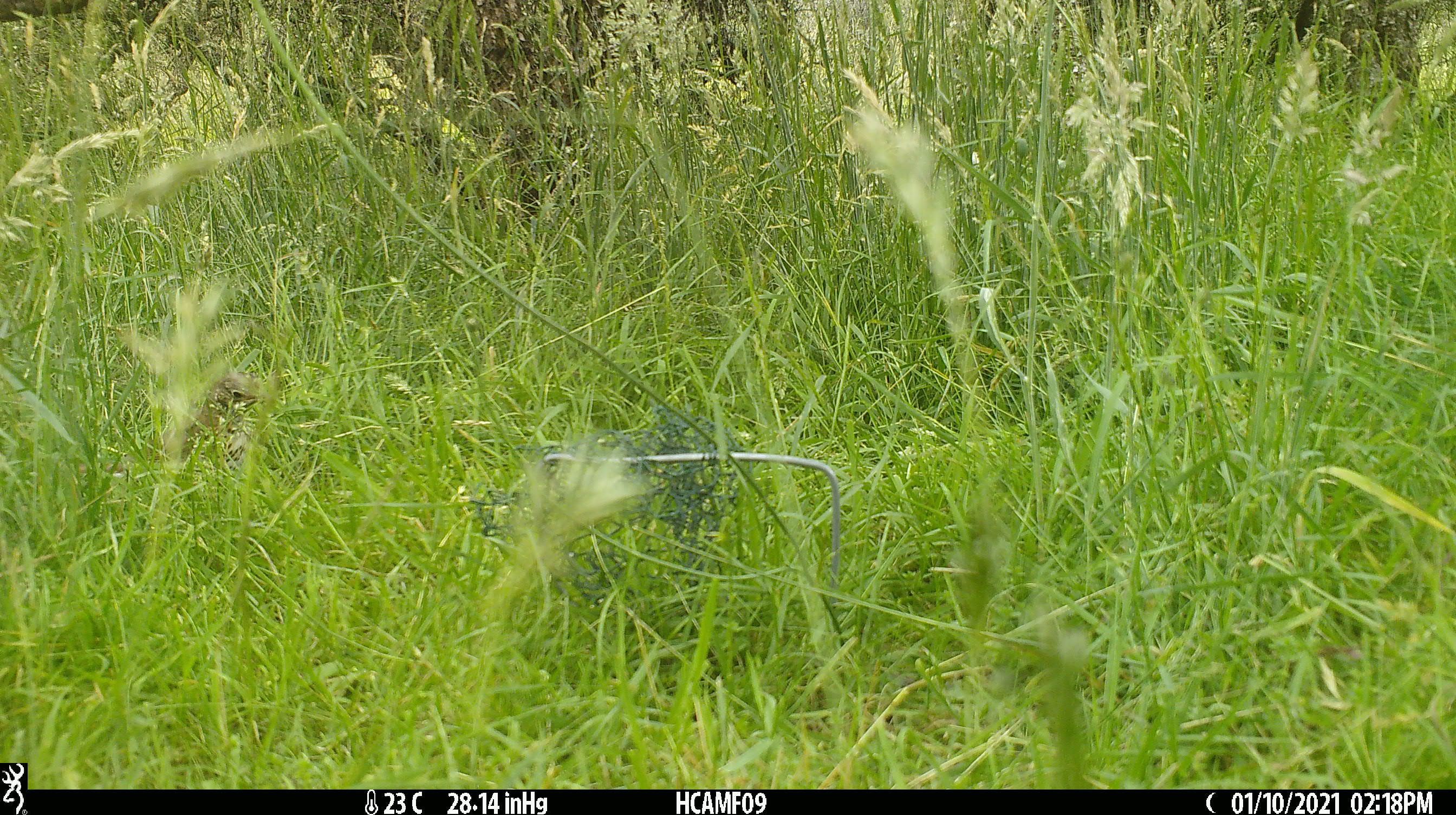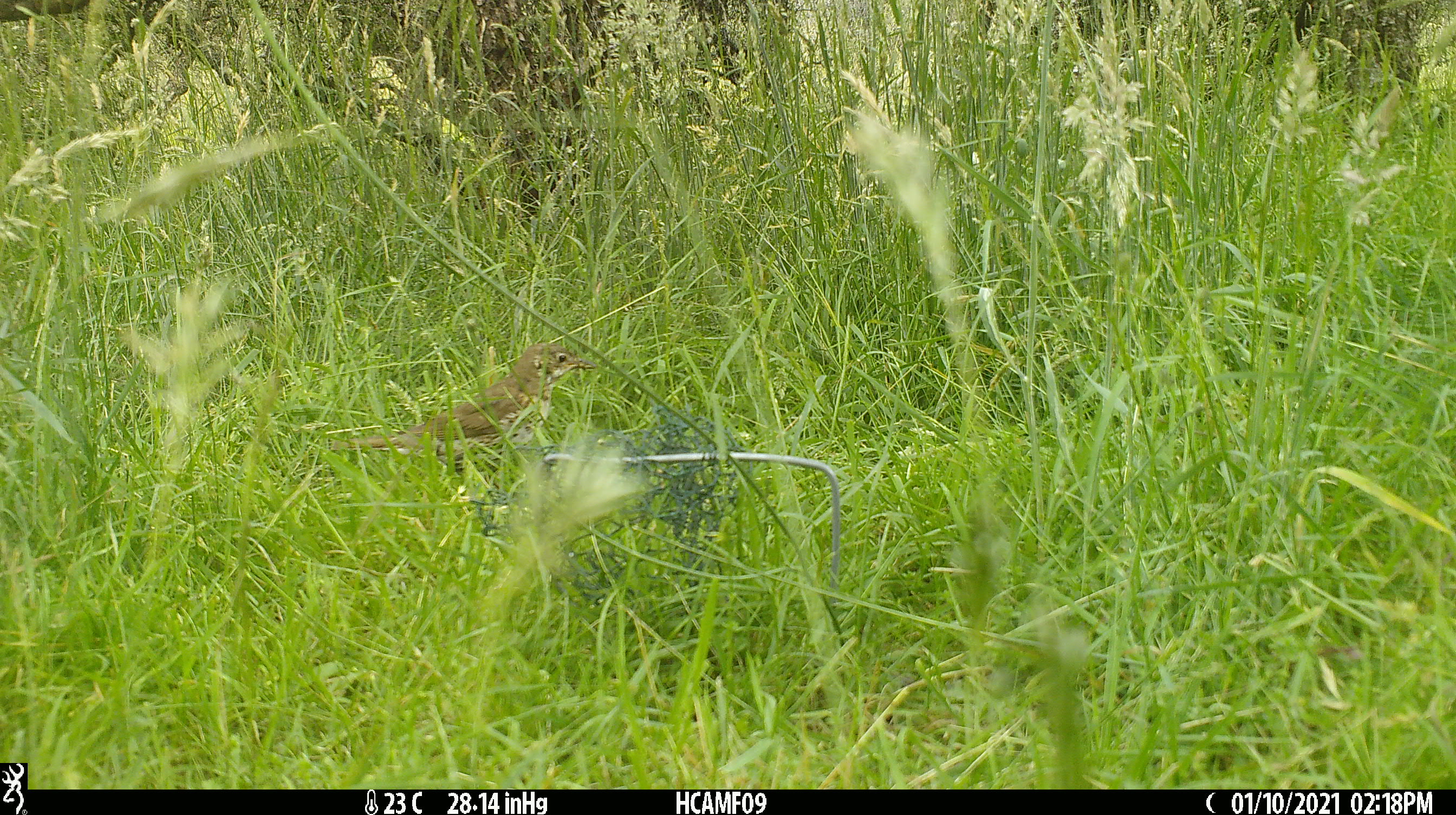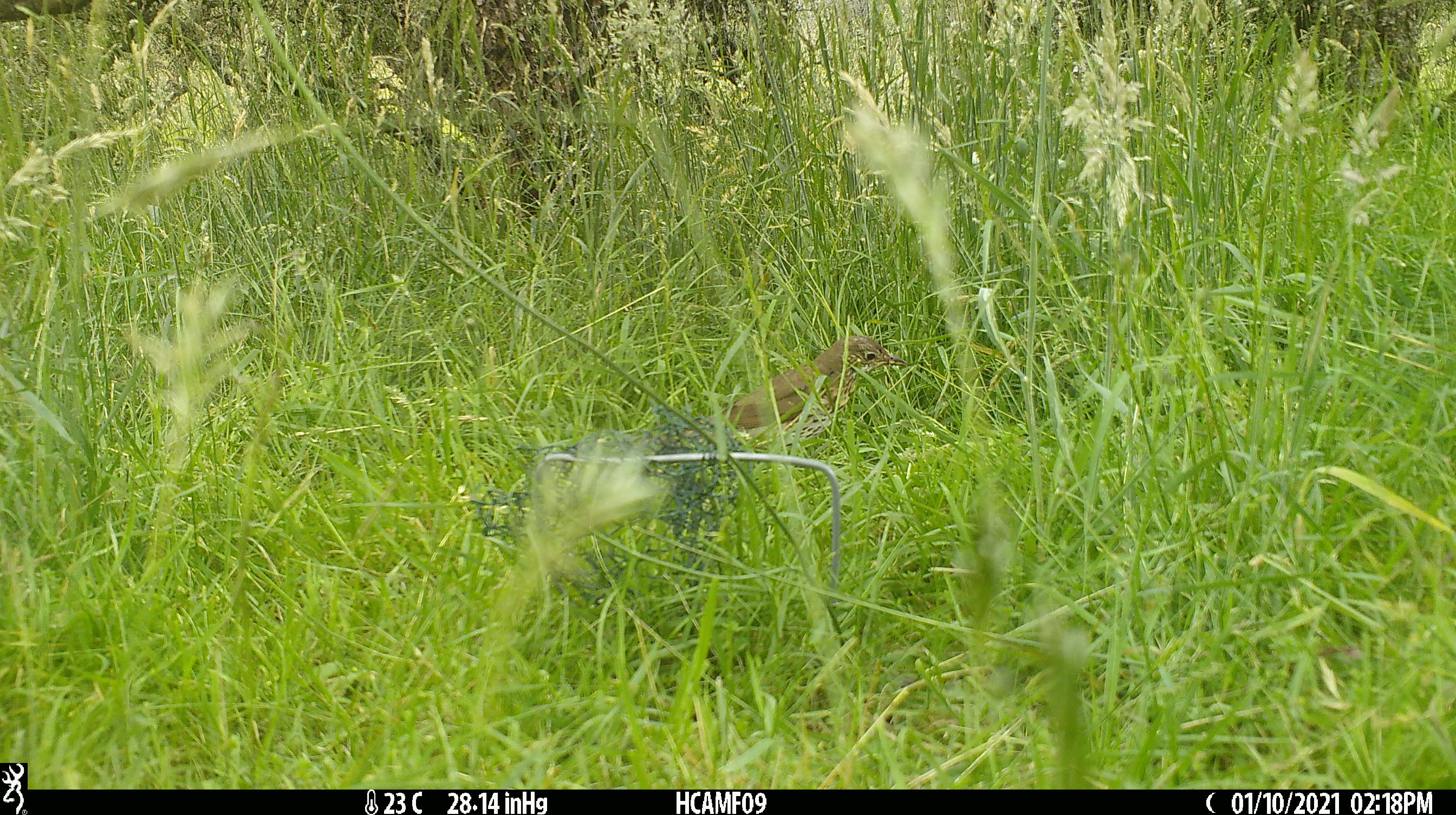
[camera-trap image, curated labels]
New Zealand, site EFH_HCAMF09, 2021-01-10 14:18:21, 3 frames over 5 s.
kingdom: Animalia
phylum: Chordata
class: Aves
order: Passeriformes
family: Turdidae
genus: Turdus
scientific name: Turdus philomelos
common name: song thrush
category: thrush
Thrush (song thrush) (Turdus philomelos).